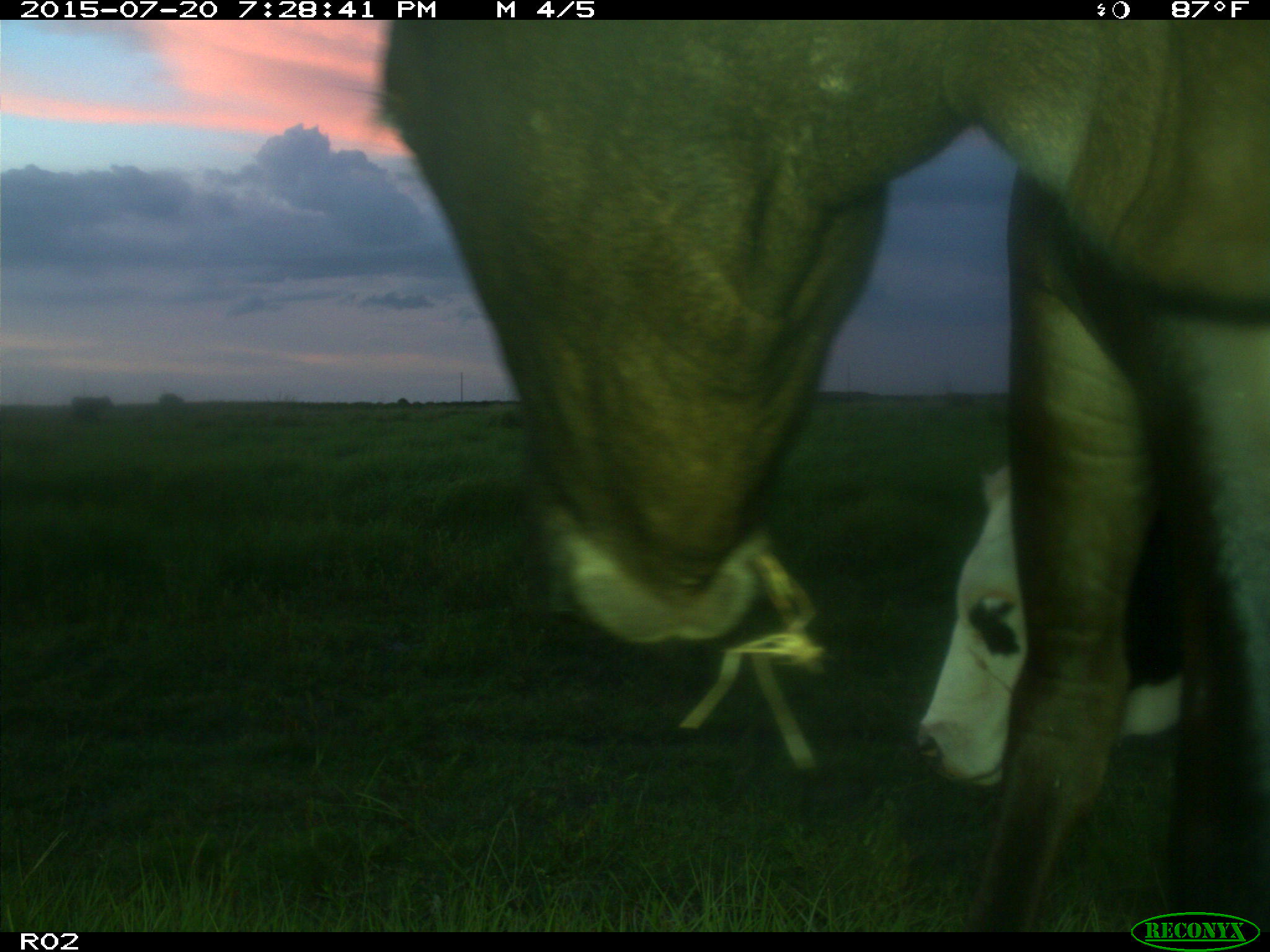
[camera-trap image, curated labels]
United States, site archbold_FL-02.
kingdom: Animalia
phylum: Chordata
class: Mammalia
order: Artiodactyla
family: Bovidae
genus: Bos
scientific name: Bos taurus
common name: domestic cow